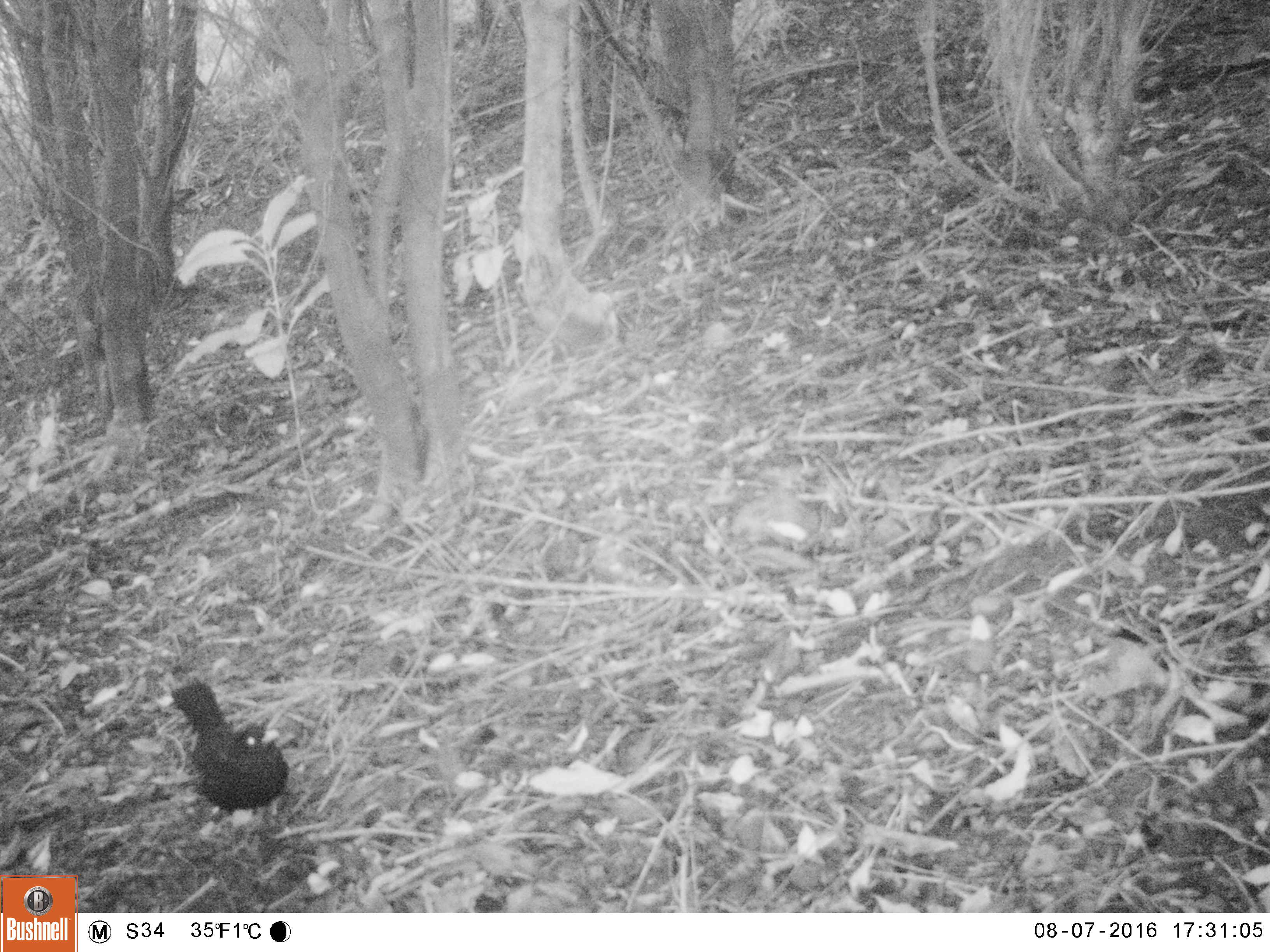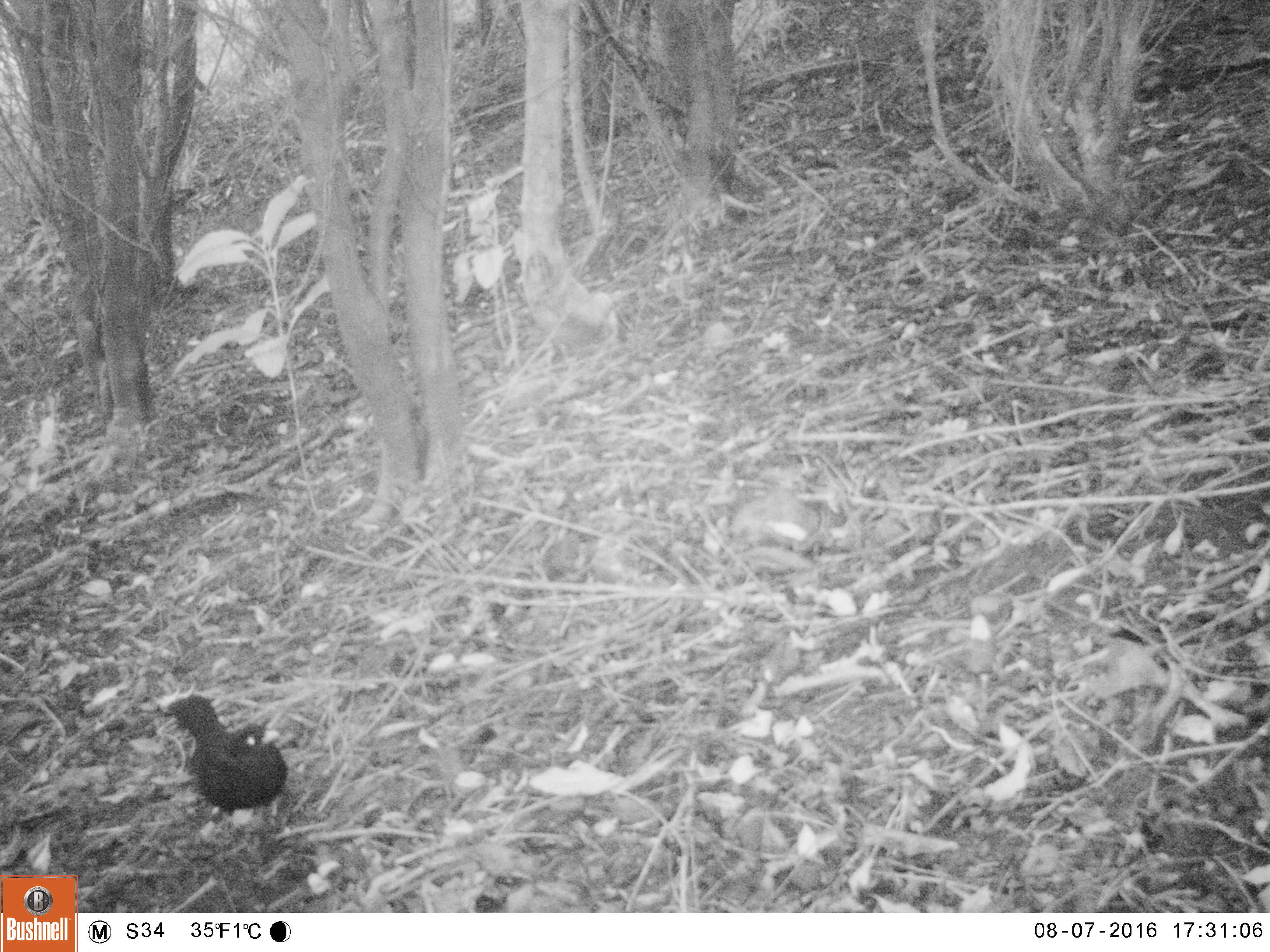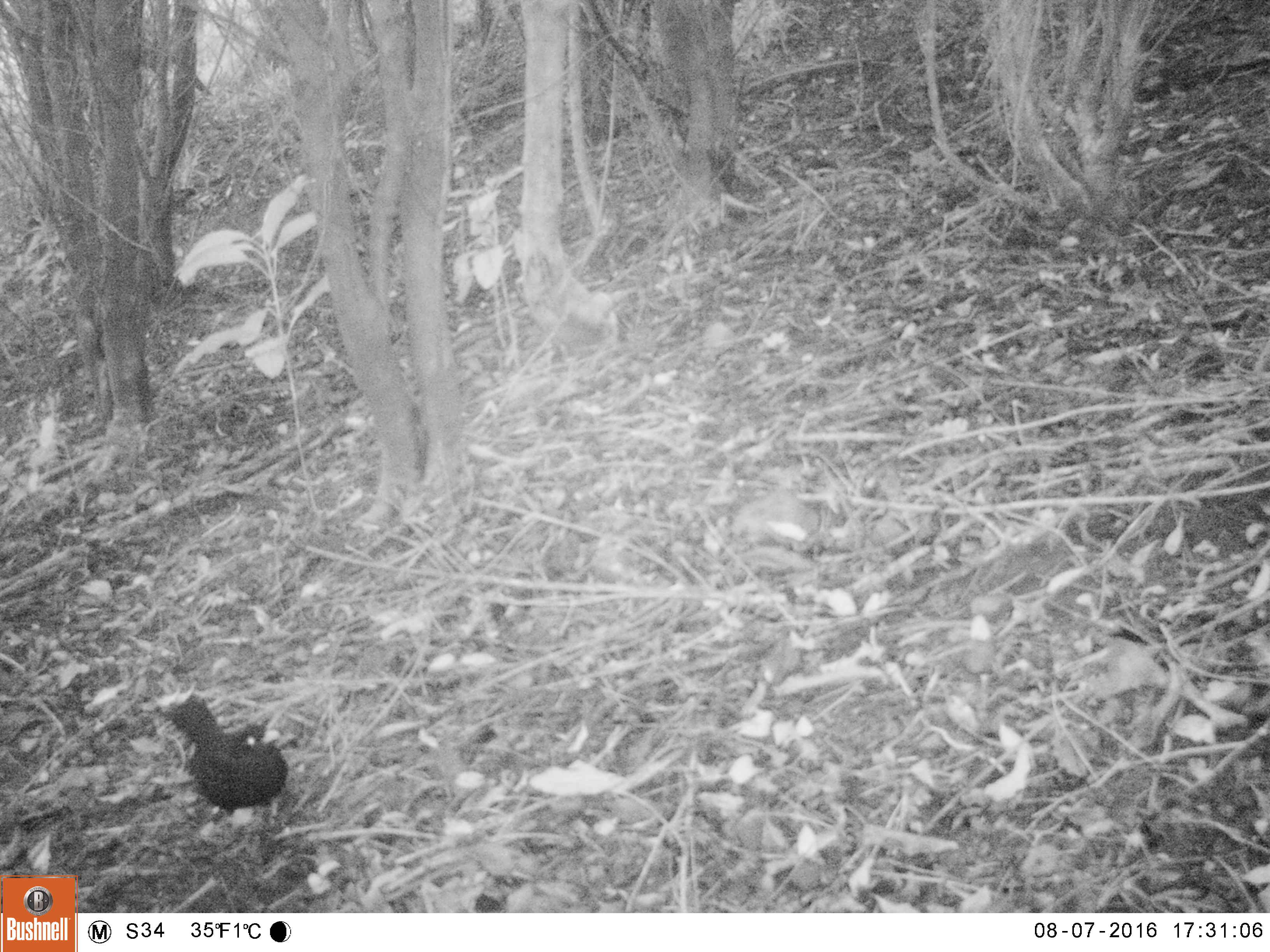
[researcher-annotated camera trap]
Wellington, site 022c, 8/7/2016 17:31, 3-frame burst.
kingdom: Animalia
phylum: Chordata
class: Aves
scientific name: Aves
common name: bird